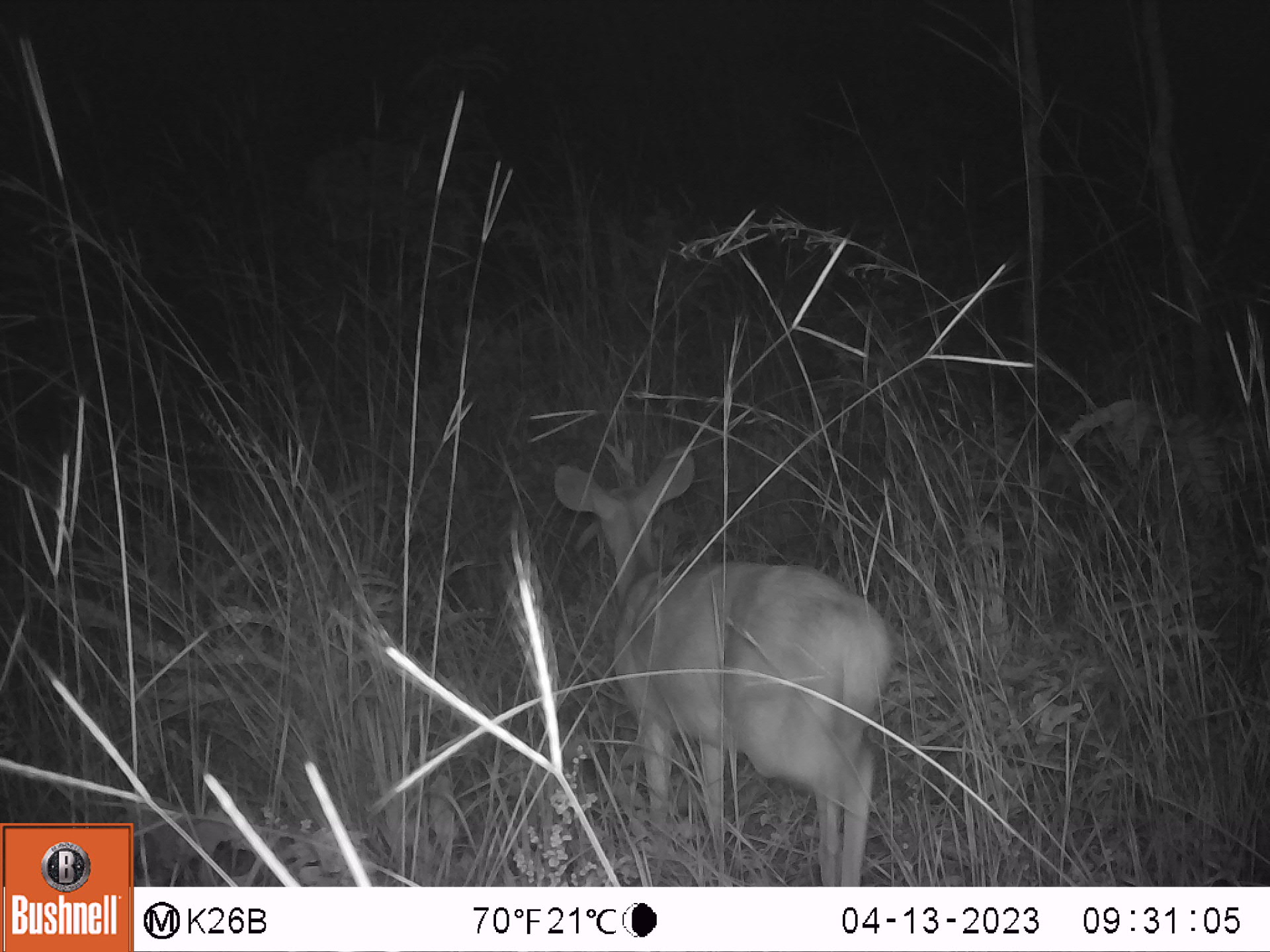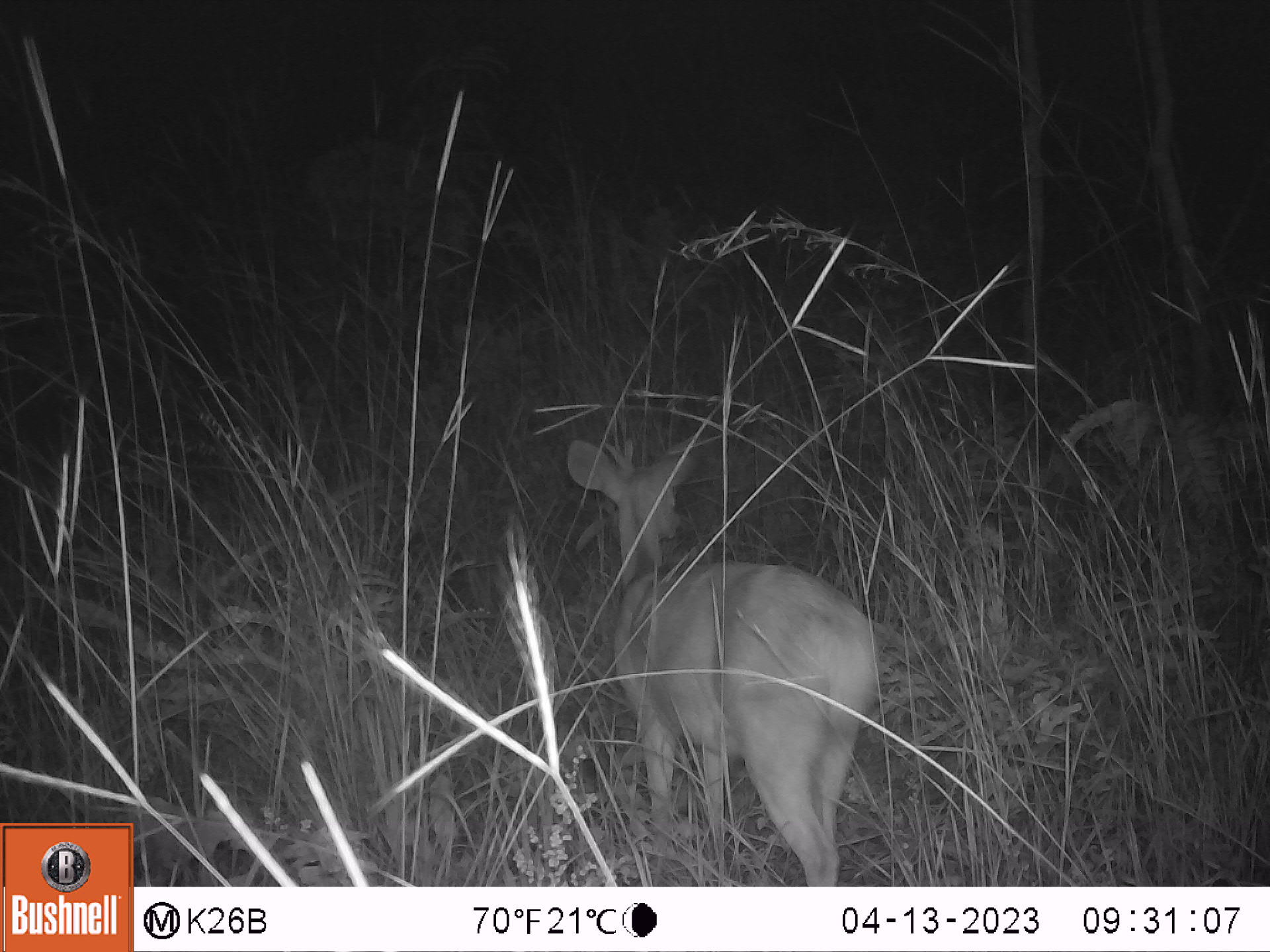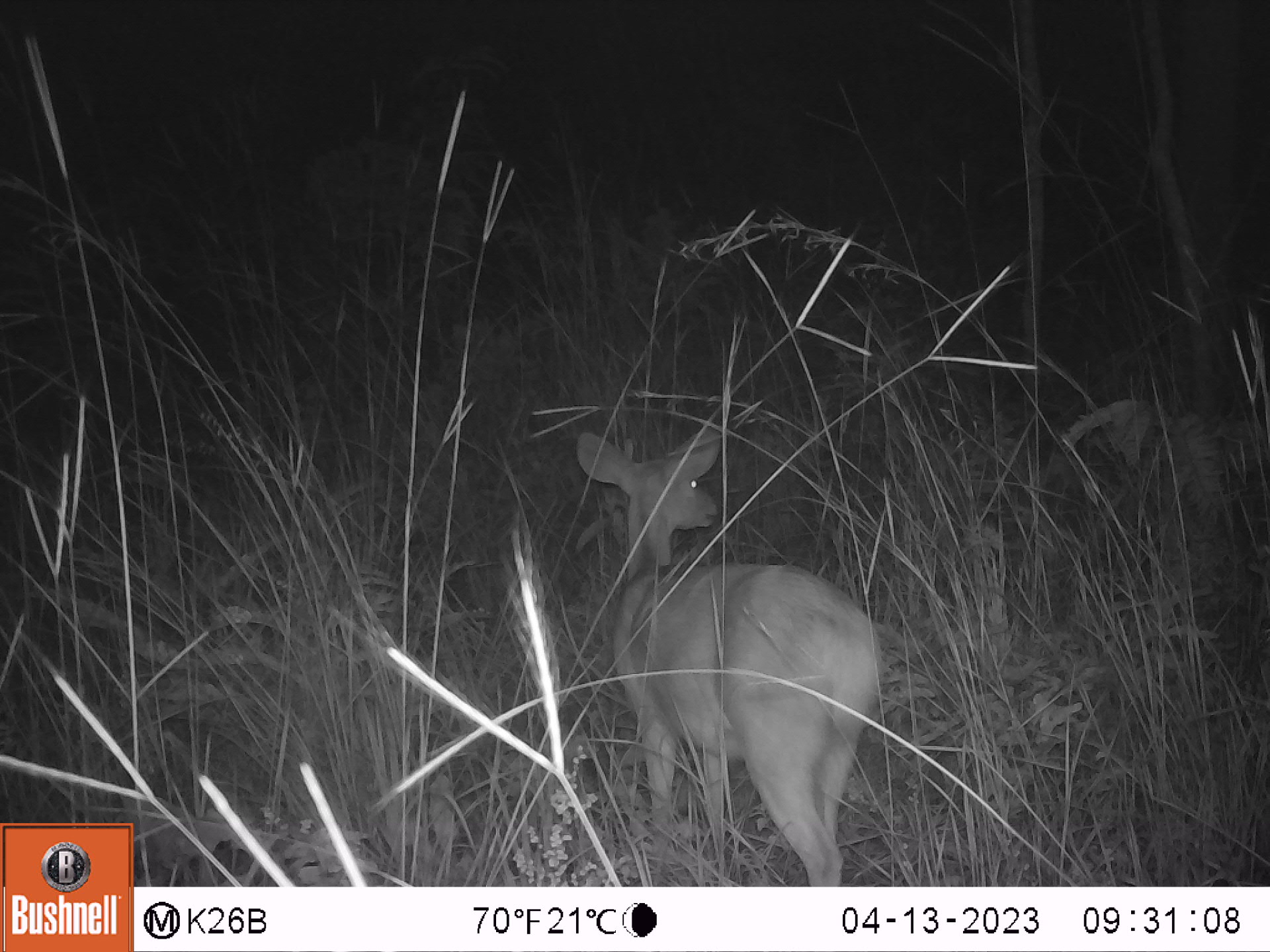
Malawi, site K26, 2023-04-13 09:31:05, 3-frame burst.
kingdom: Animalia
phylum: Chordata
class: Mammalia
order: Artiodactyla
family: Bovidae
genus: Tragelaphus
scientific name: Tragelaphus sylvaticus sylvaticus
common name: cape bushbuck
Cape bushbuck (Tragelaphus sylvaticus sylvaticus), count 1.